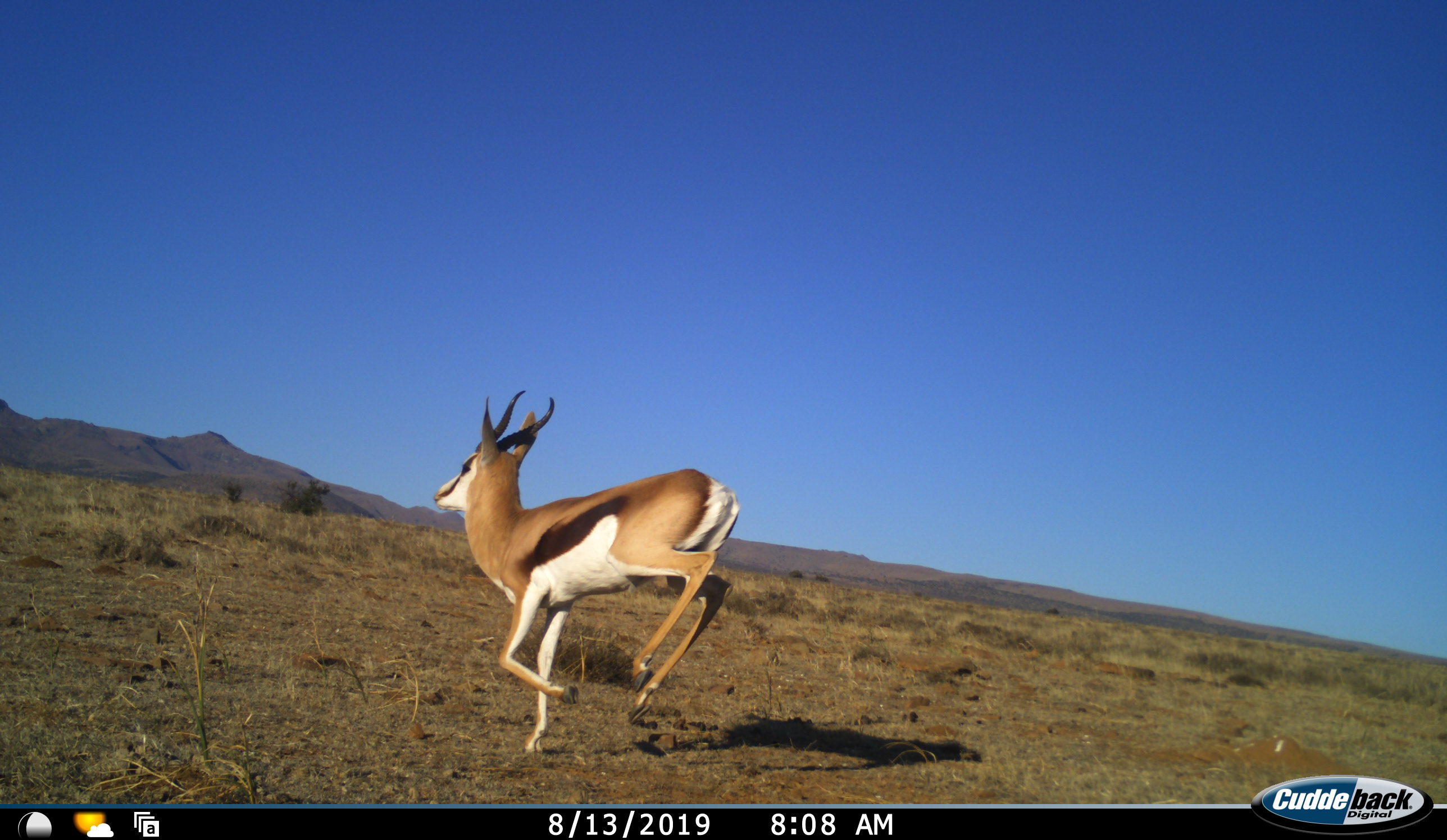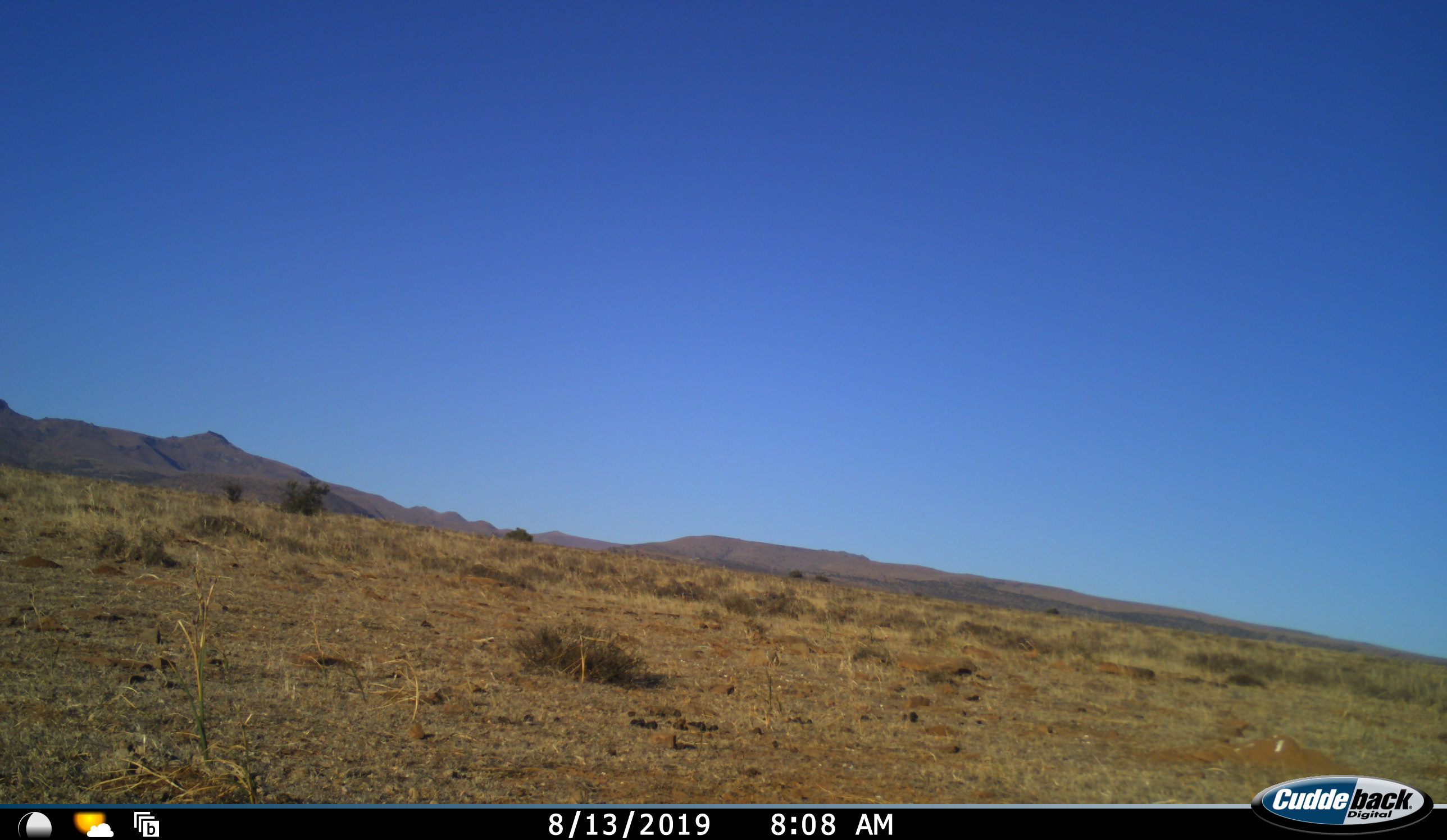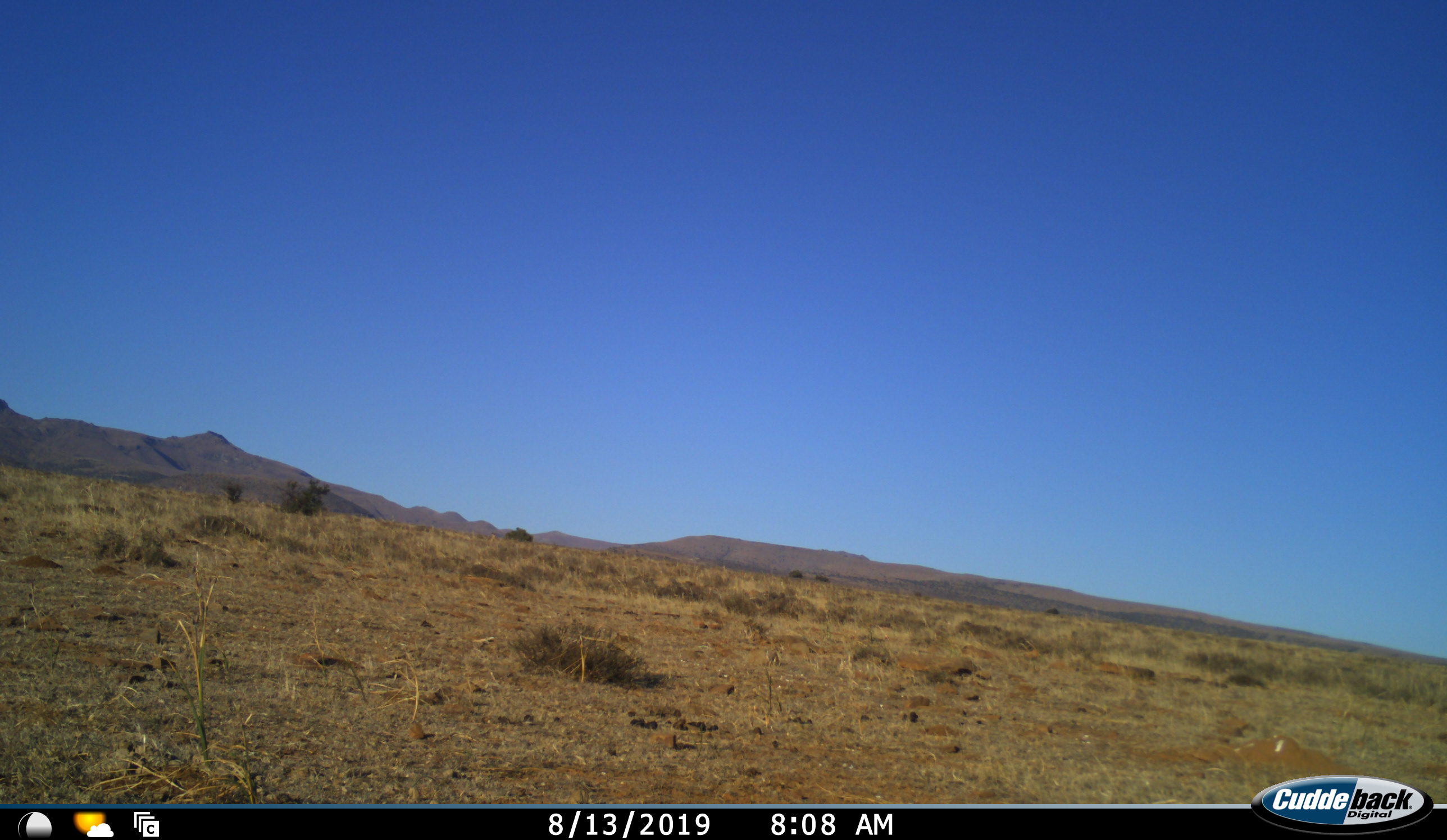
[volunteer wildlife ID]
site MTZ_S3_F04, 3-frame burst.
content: unidentified animal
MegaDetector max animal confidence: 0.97